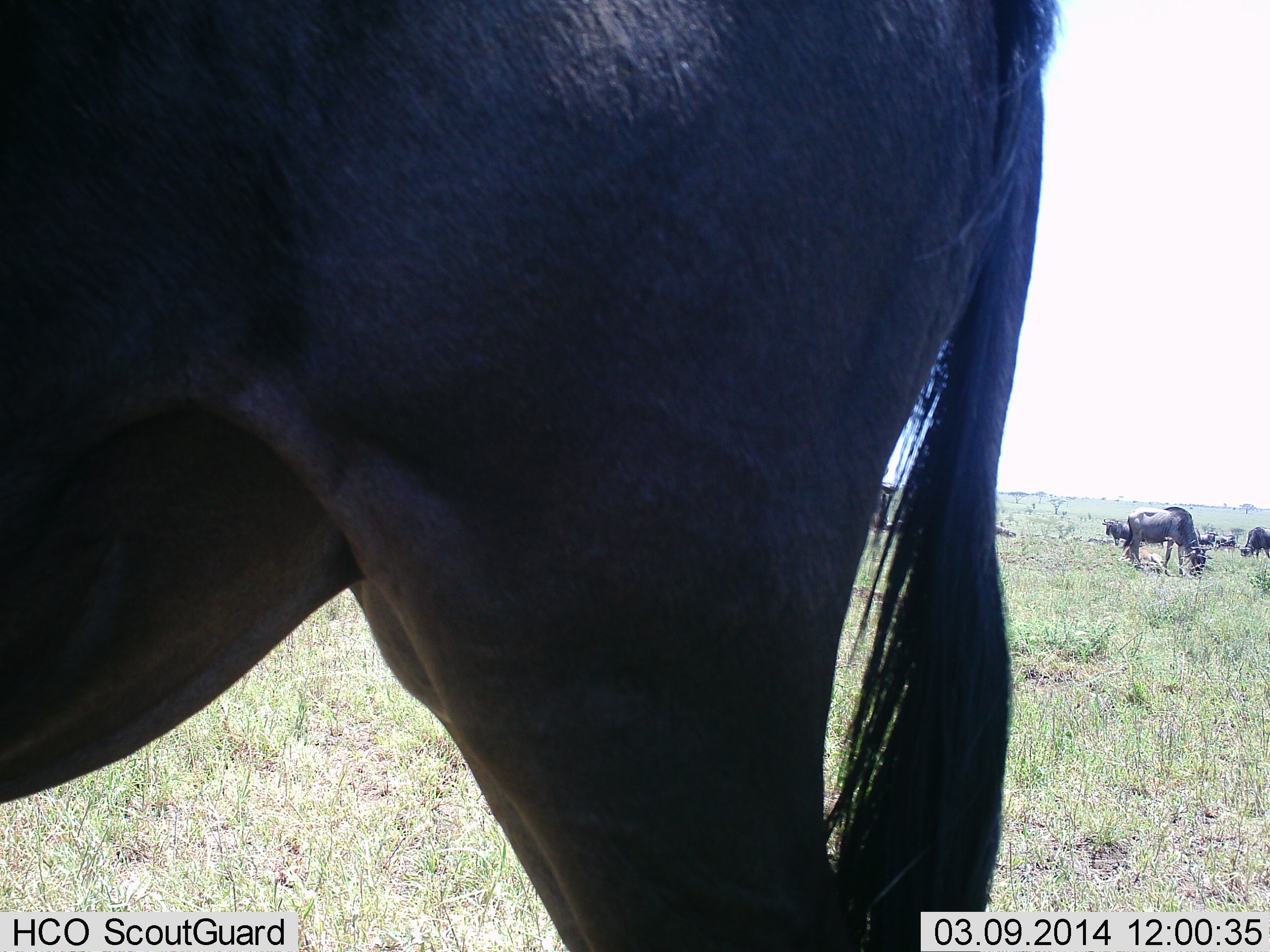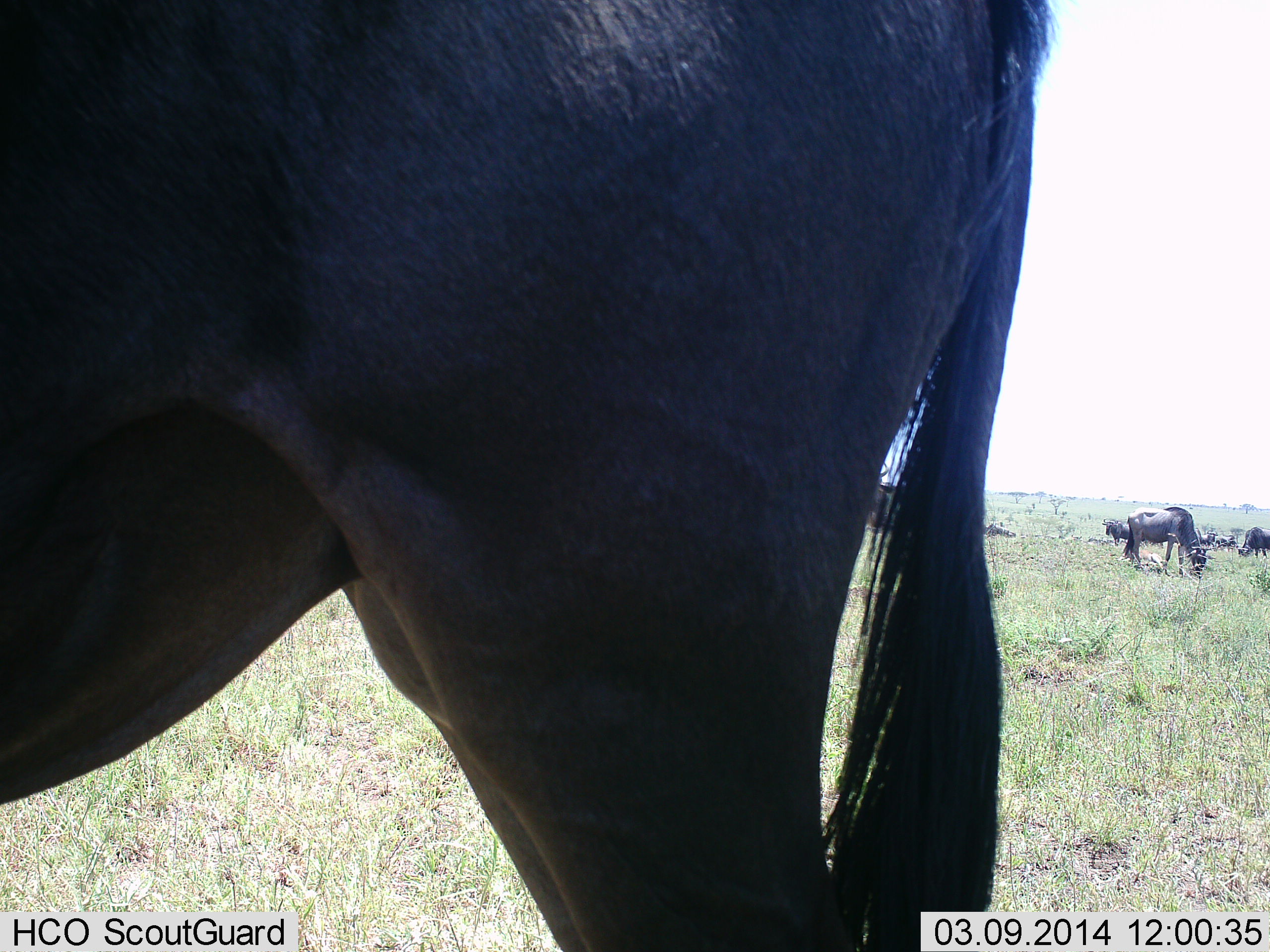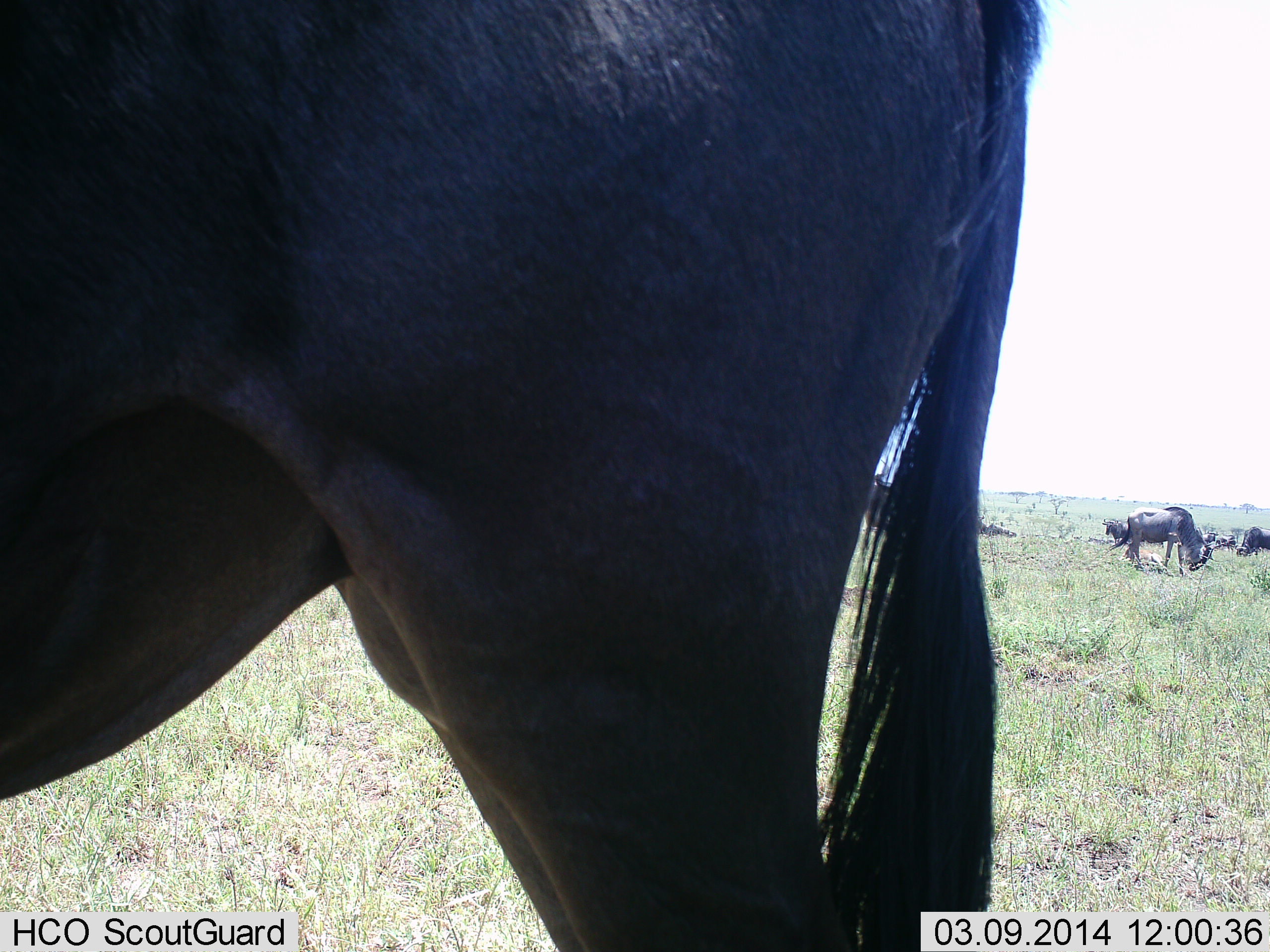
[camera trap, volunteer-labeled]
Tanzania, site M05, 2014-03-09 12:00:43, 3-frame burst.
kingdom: Animalia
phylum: Chordata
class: Mammalia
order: Artiodactyla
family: Bovidae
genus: Connochaetes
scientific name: Connochaetes taurinus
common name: blue wildebeest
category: wildebeest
Wildebeest (blue wildebeest) (Connochaetes taurinus), count 5. Behavior (volunteer vote fractions): standing 90%, resting 0%, moving 10%, interacting 0%. Young present (vote fraction): 0%. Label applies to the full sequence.